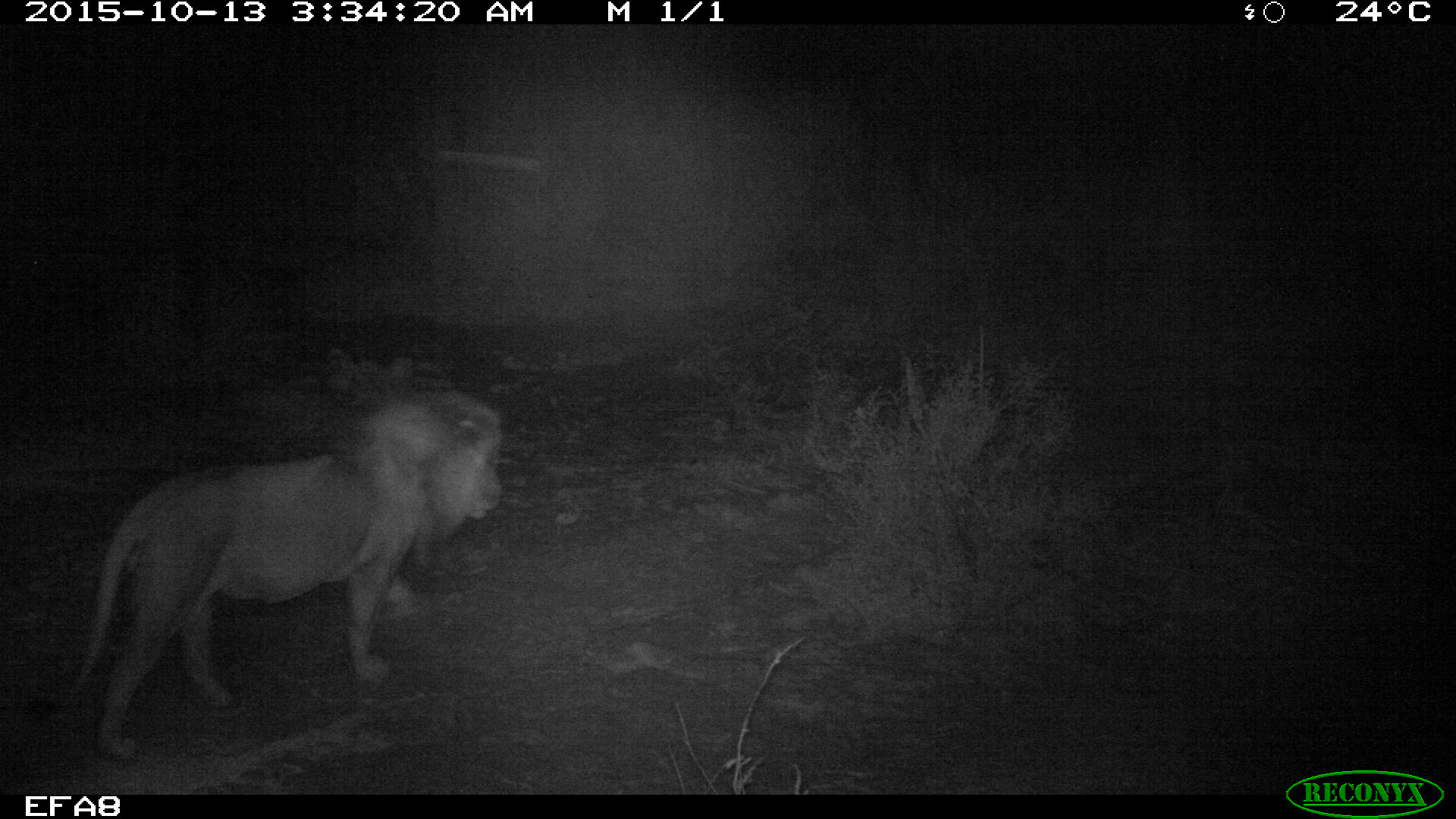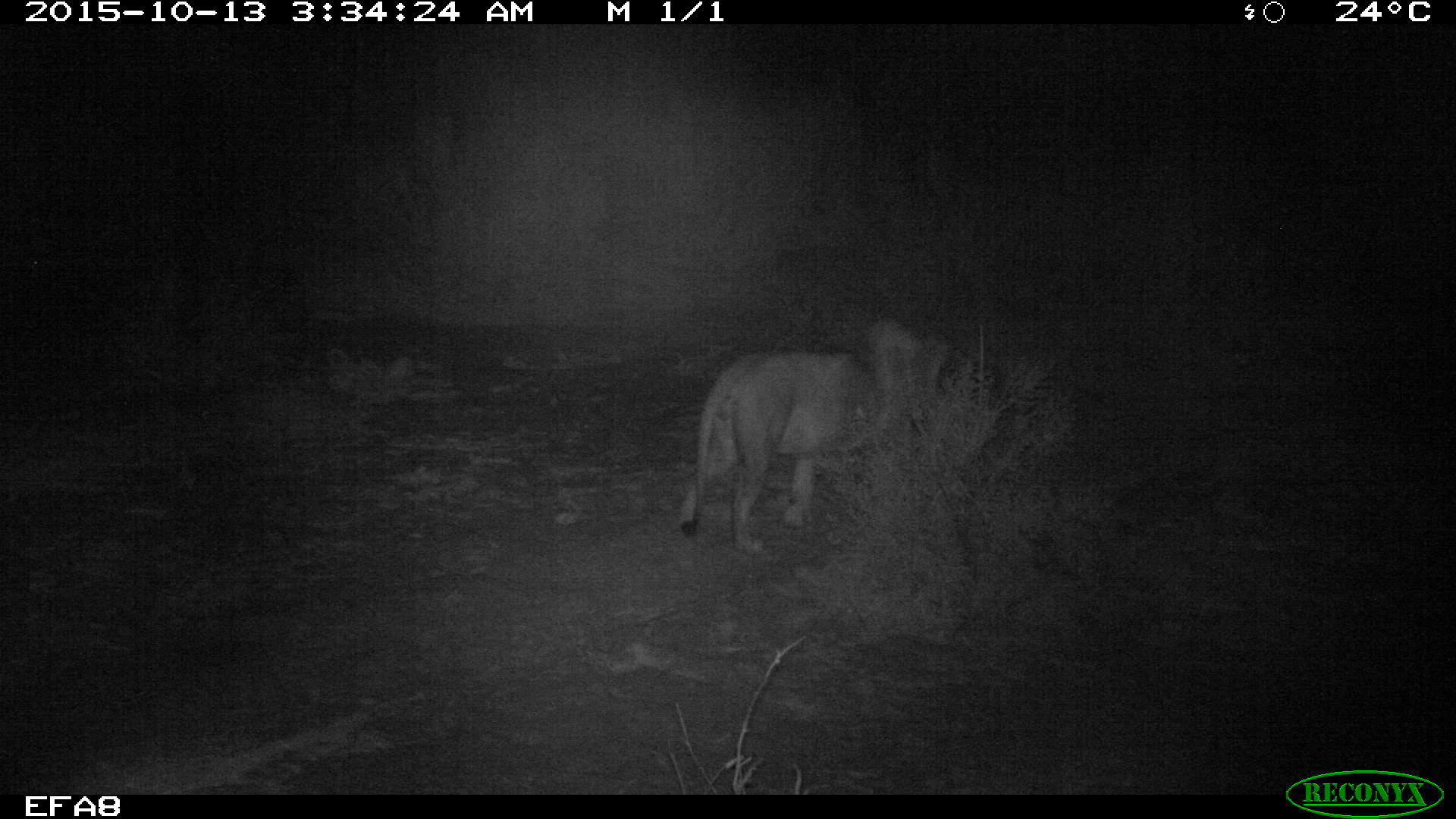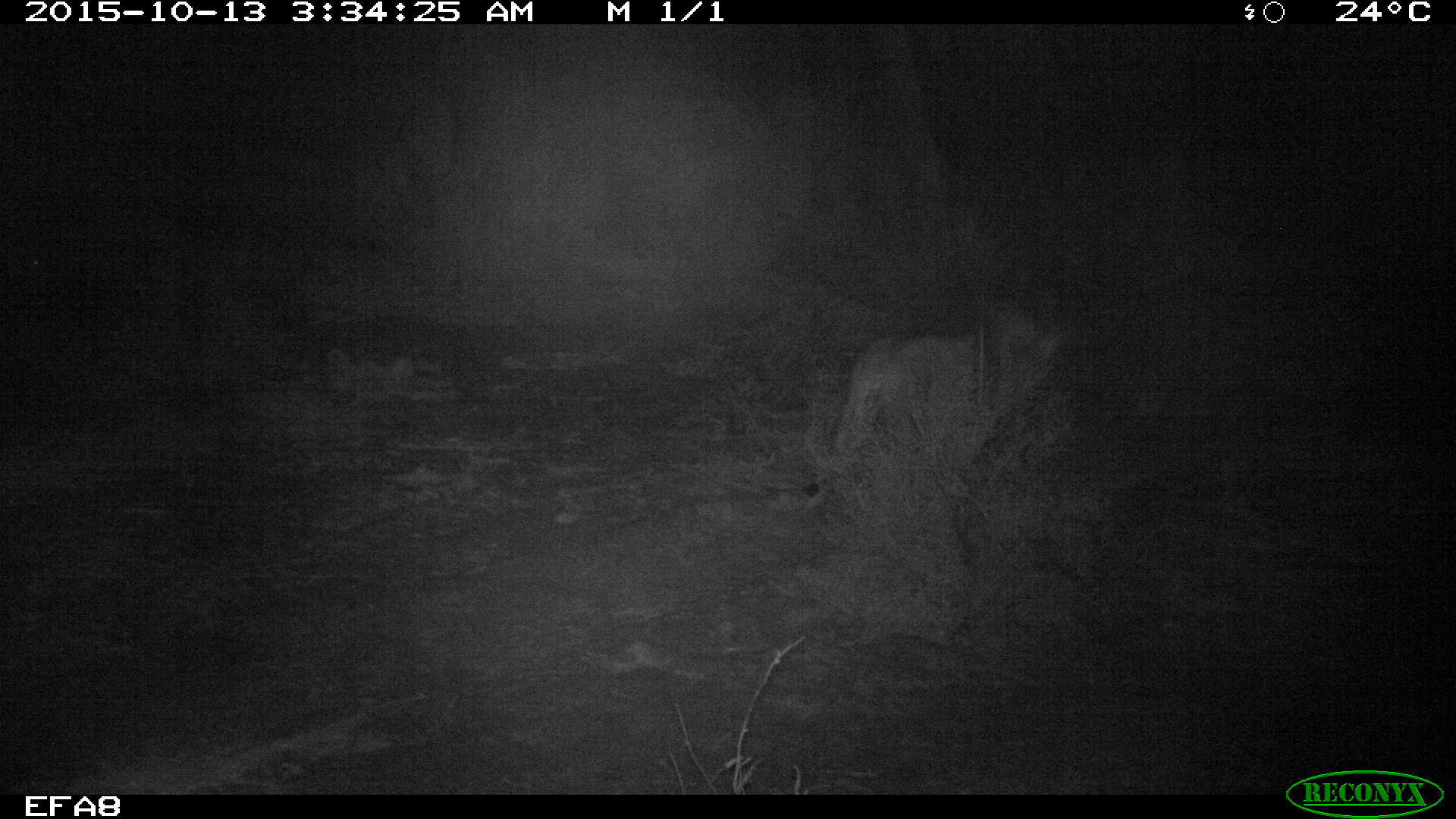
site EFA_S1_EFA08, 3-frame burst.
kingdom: Animalia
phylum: Chordata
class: Mammalia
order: Carnivora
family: Felidae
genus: Panthera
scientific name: Panthera leo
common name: lion male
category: lionmale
Lionmale (lion male) (Panthera leo), count 1. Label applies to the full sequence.